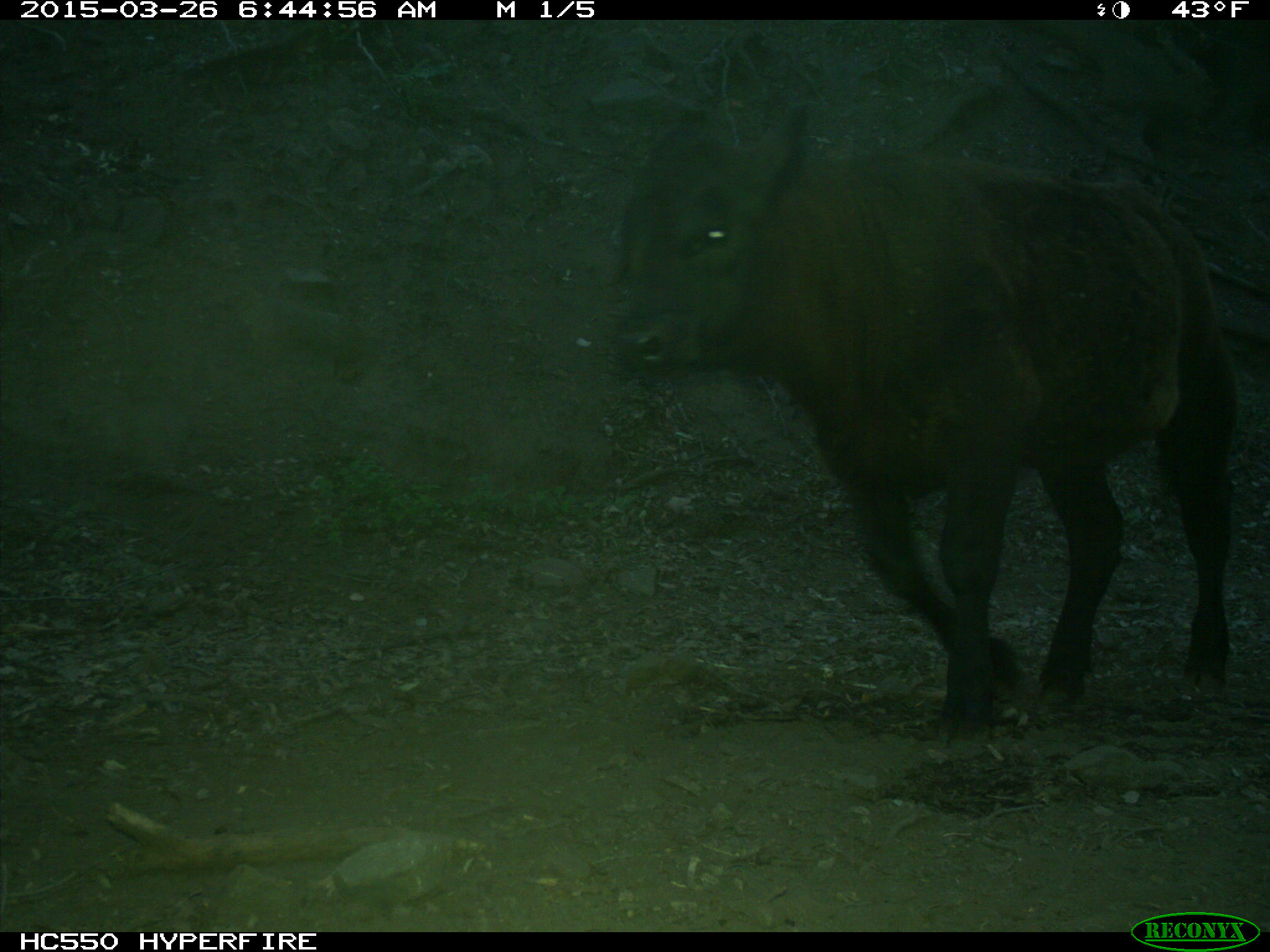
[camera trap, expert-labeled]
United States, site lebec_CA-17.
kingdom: Animalia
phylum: Chordata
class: Mammalia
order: Artiodactyla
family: Bovidae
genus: Bos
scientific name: Bos taurus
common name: domestic cow